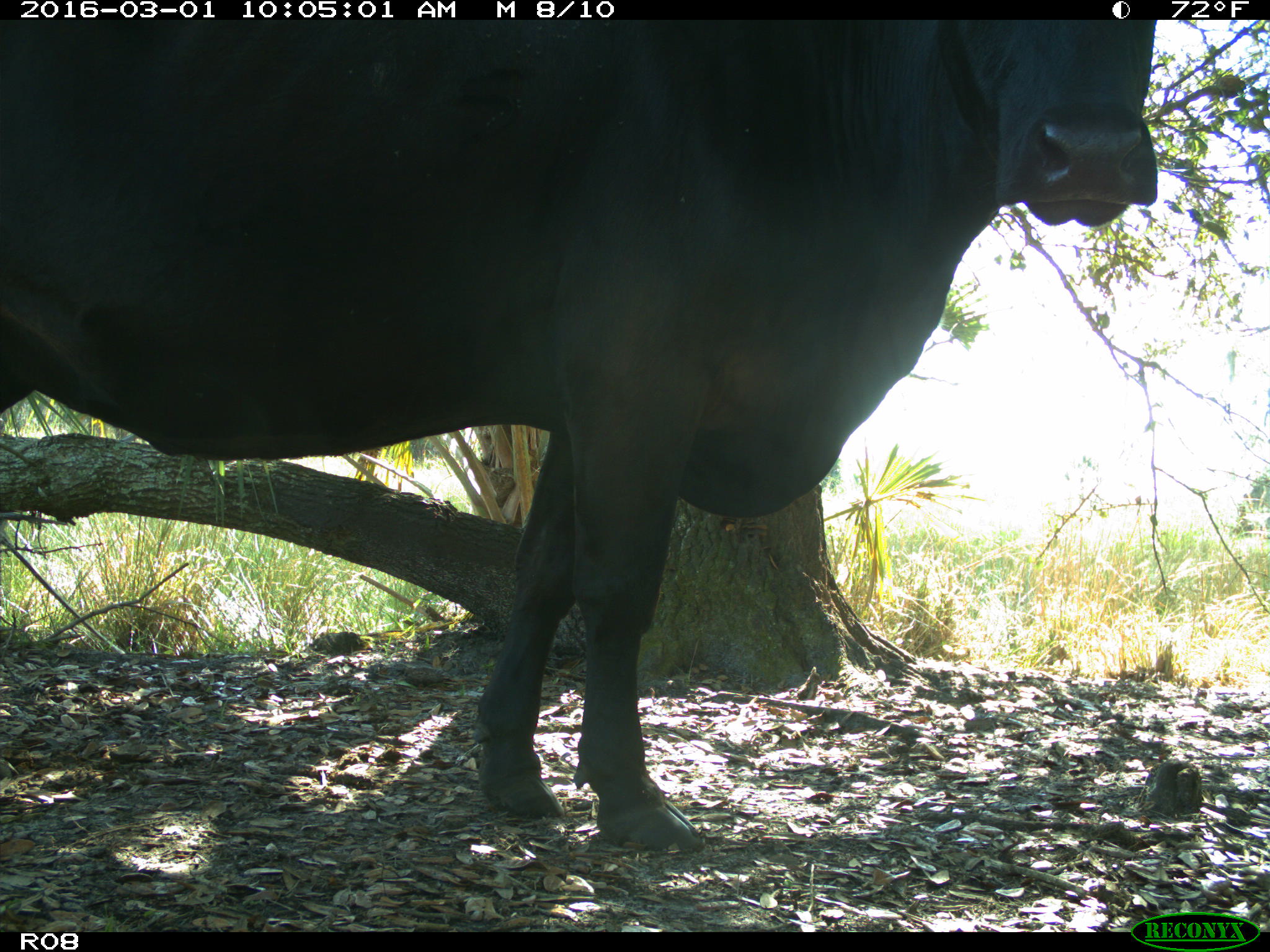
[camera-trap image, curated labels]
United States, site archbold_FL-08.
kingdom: Animalia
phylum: Chordata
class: Mammalia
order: Artiodactyla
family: Bovidae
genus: Bos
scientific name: Bos taurus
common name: domestic cow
Bos taurus (domestic cow).